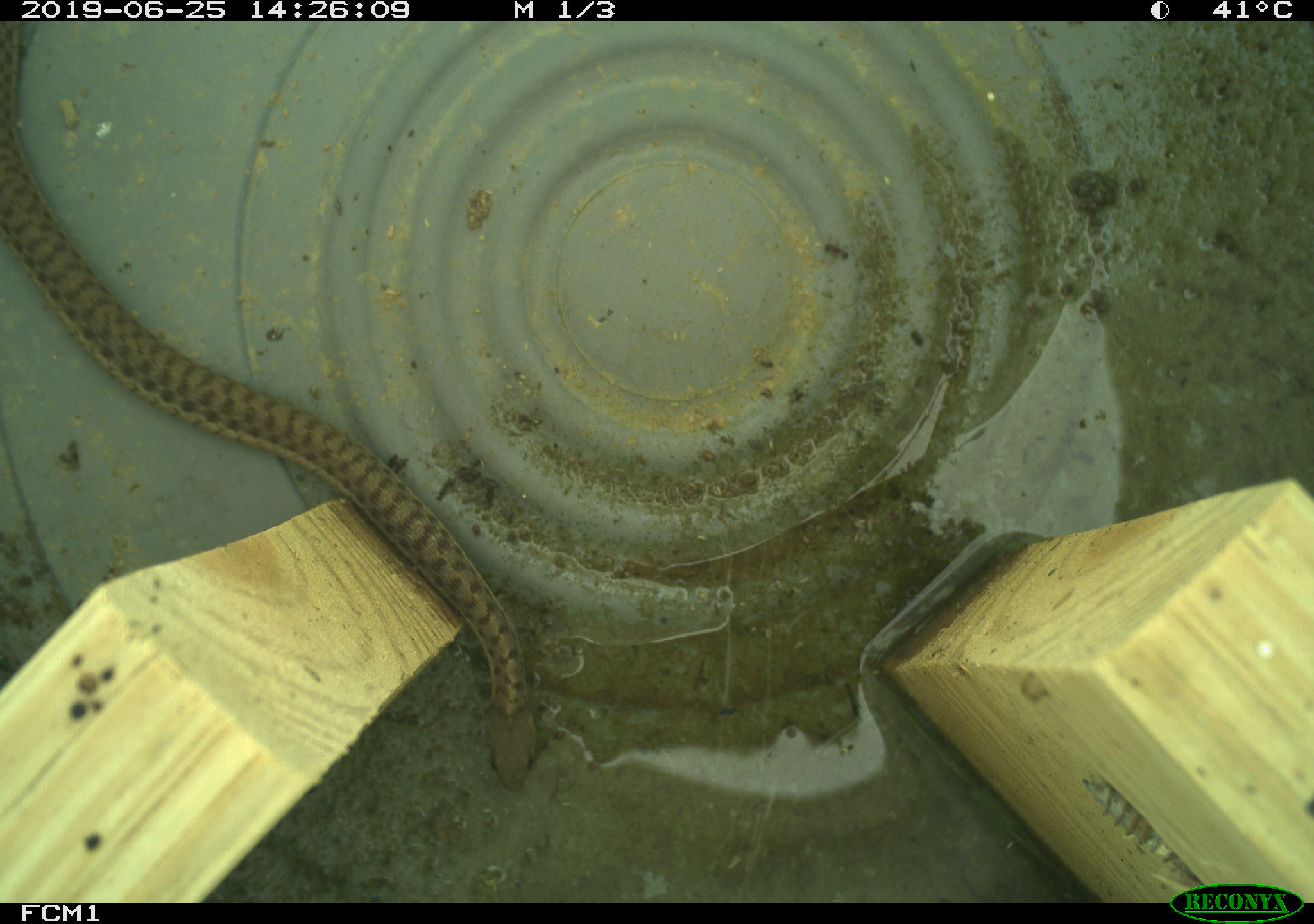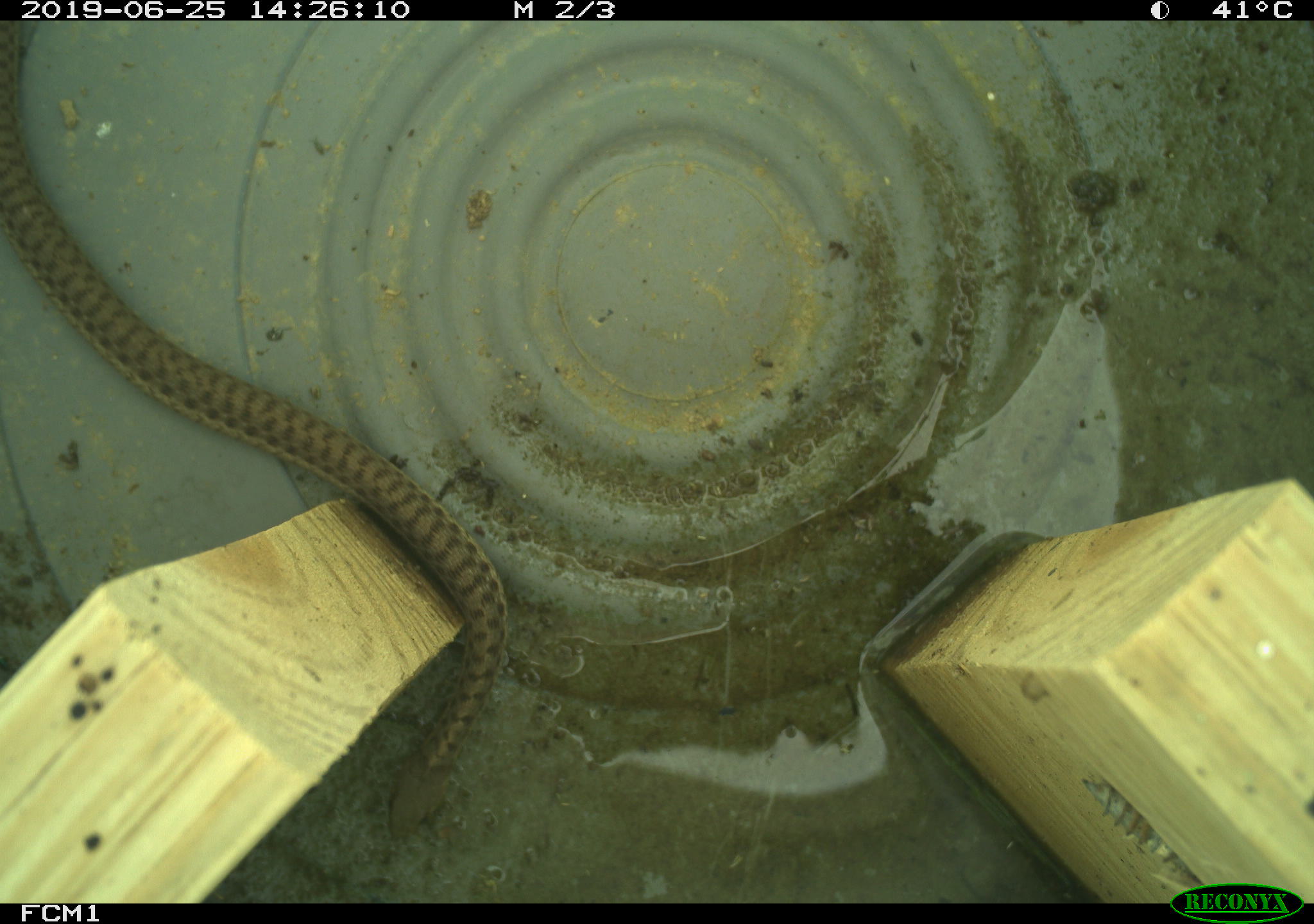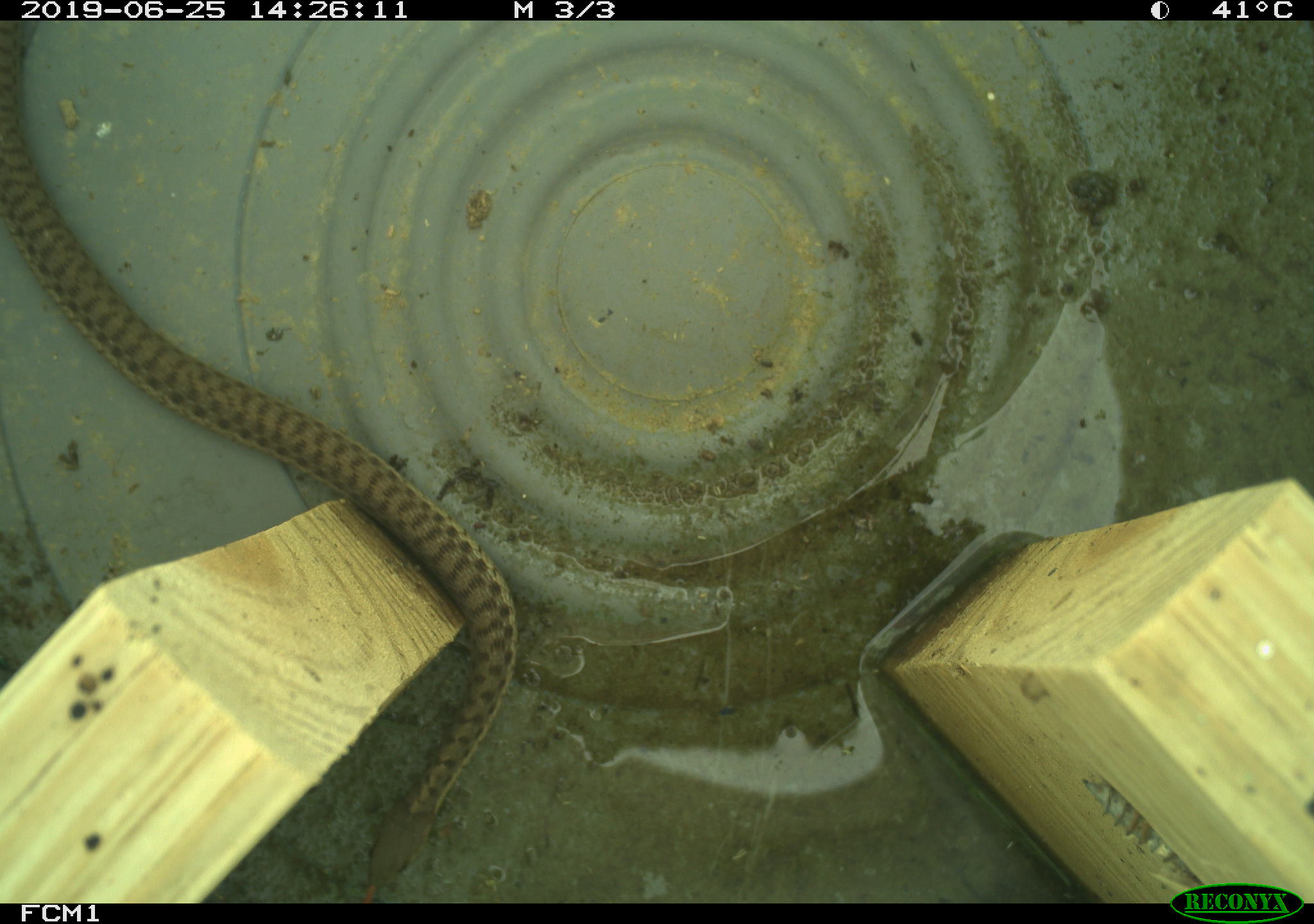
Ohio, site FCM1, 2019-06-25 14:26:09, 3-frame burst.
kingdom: Animalia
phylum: Chordata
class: Reptilia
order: Squamata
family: Colubridae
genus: Thamnophis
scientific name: Thamnophis sirtalis sirtalis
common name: eastern gartersnake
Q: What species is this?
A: Eastern gartersnake (Thamnophis sirtalis sirtalis).